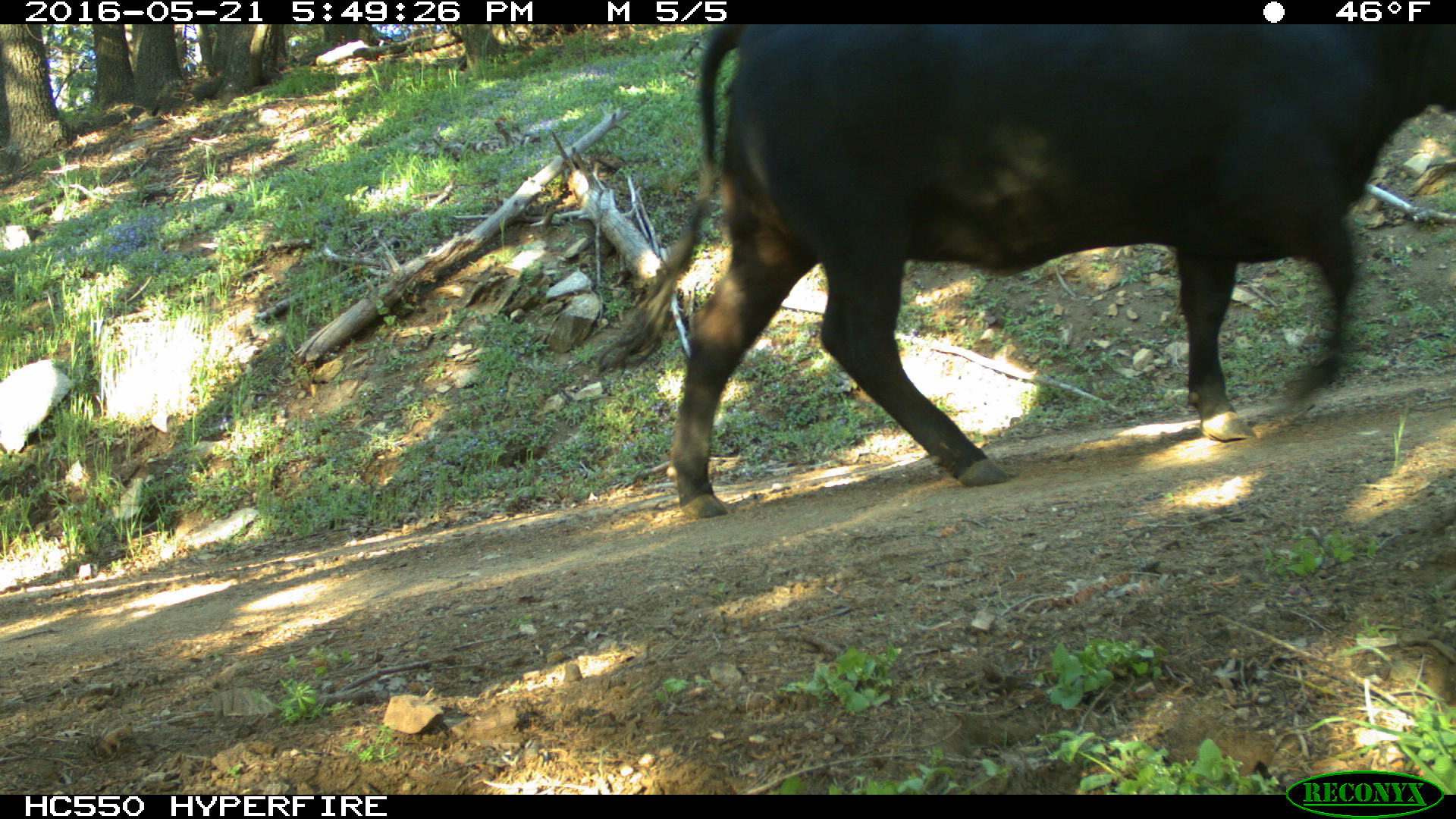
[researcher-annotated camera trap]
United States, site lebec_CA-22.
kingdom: Animalia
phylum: Chordata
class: Mammalia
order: Artiodactyla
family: Bovidae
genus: Bos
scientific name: Bos taurus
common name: domestic cow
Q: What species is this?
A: Bos taurus (domestic cow).